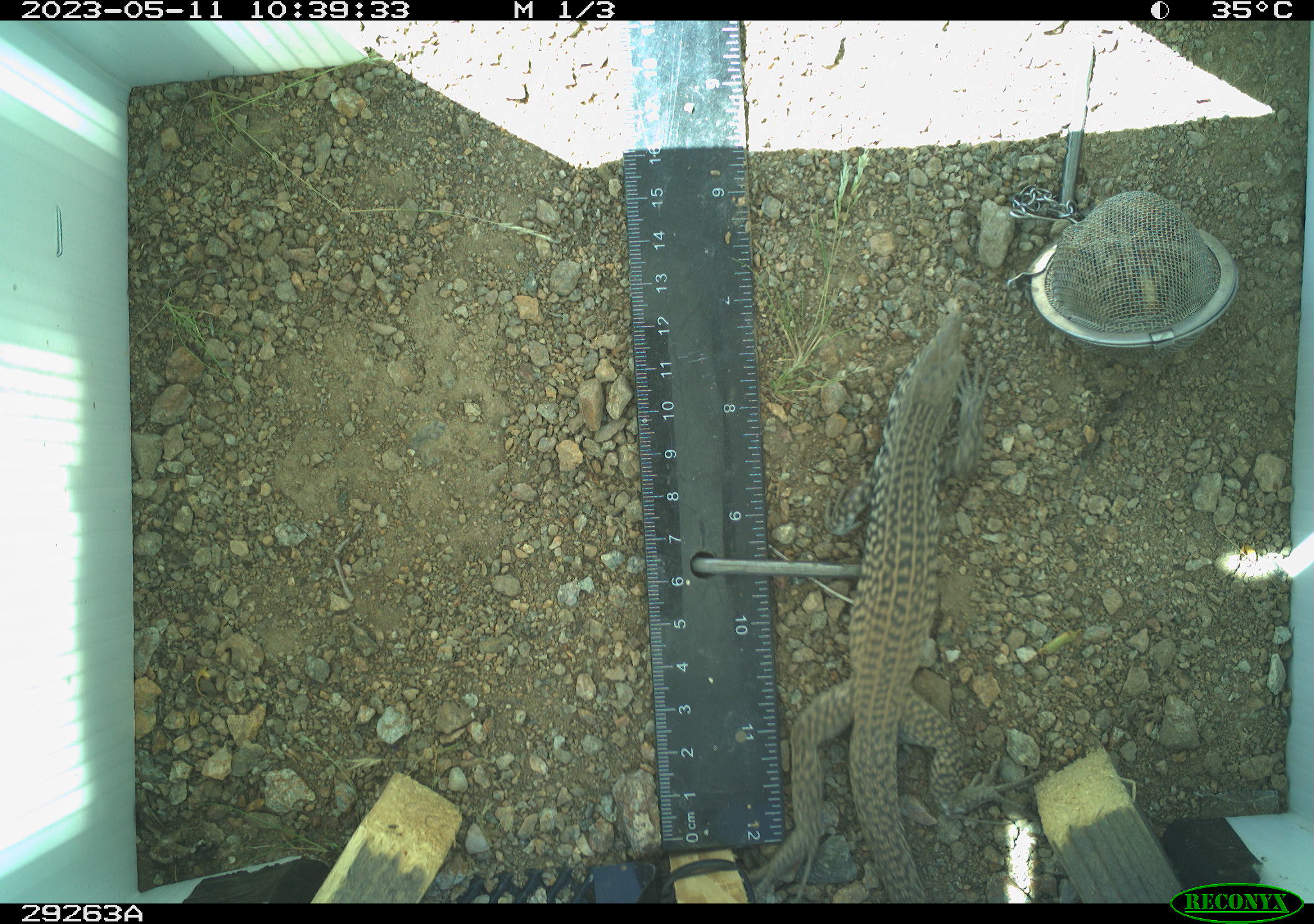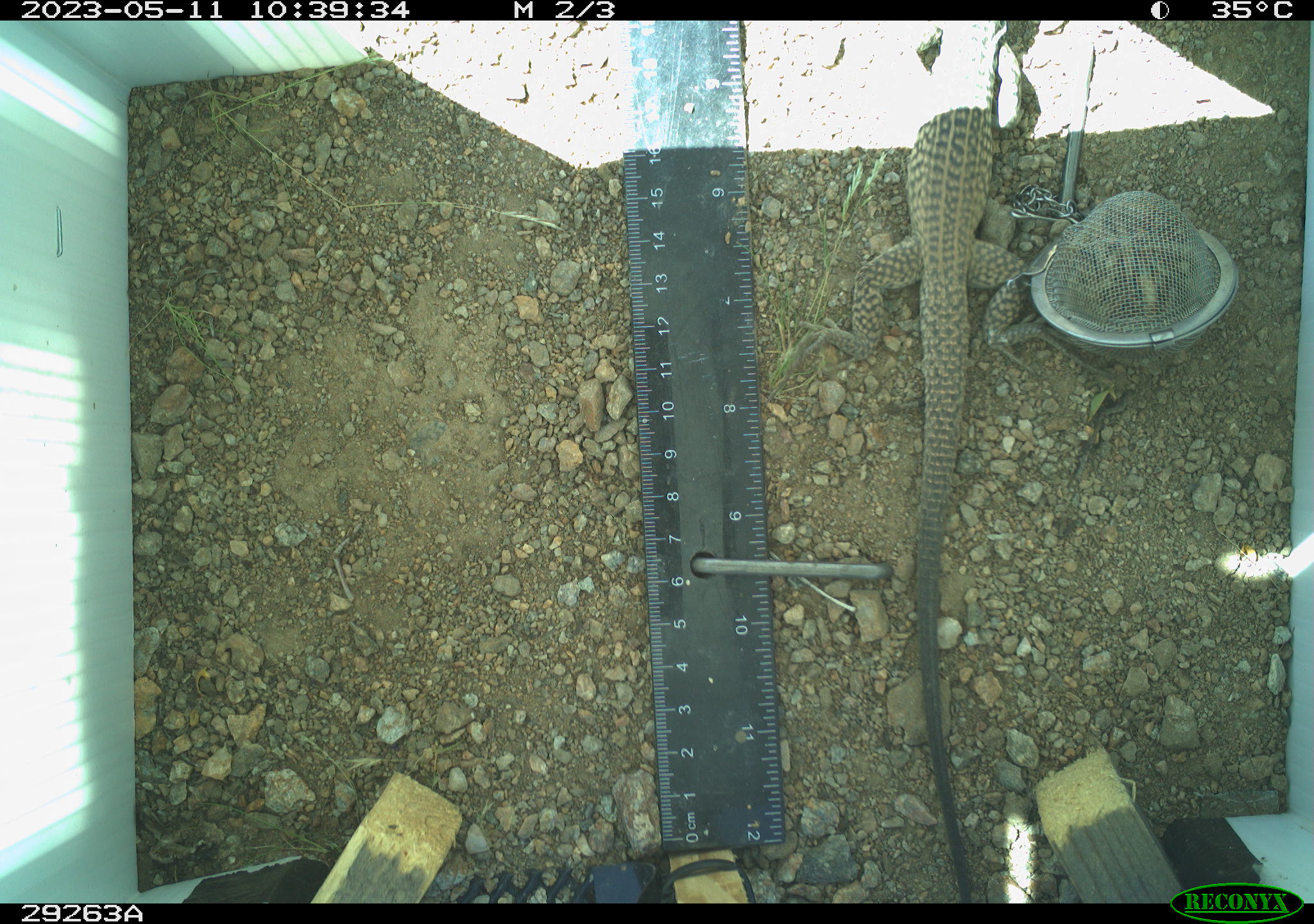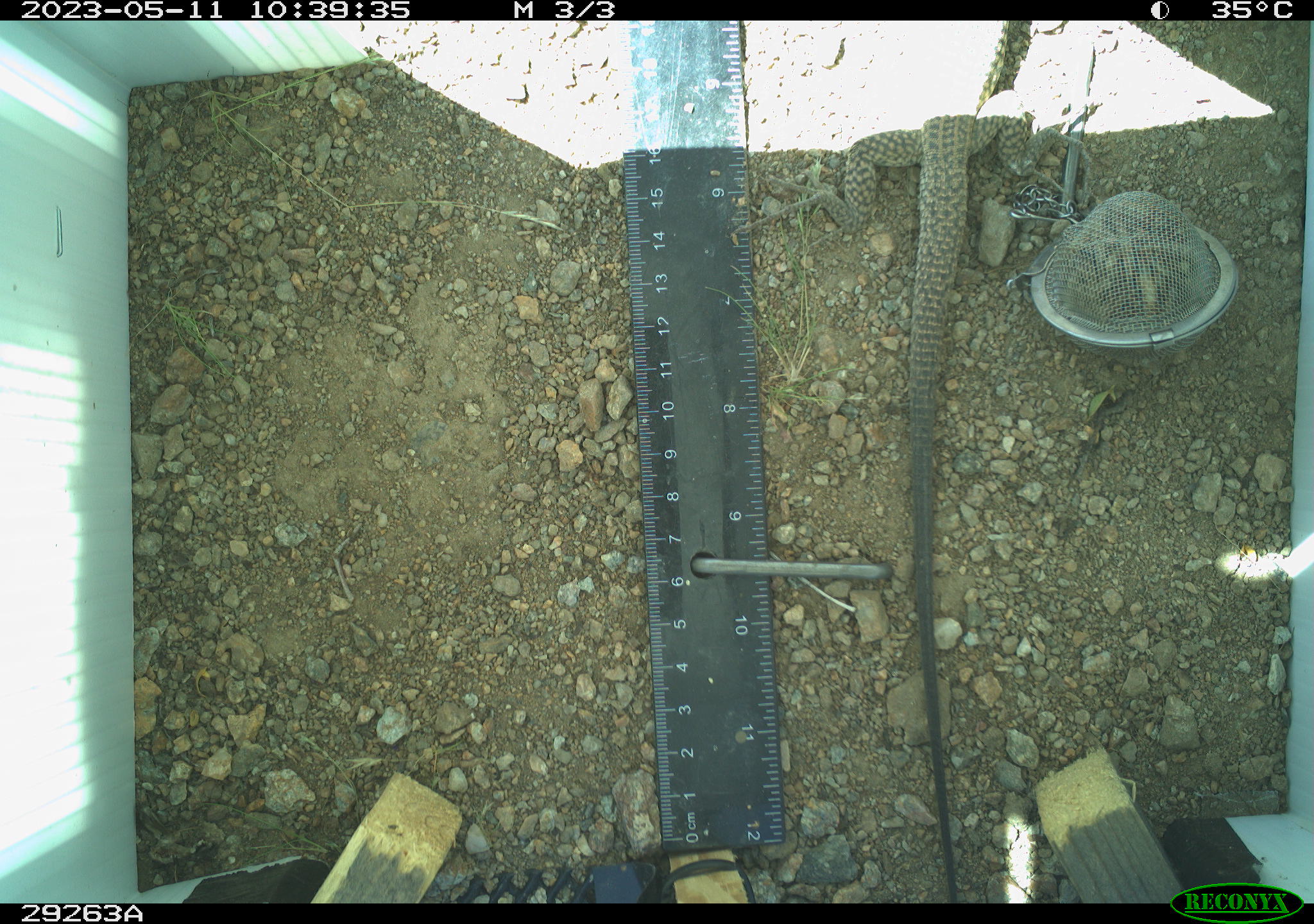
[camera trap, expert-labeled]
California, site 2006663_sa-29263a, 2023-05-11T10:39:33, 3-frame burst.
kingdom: Animalia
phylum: Chordata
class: Reptilia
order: Squamata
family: Teiidae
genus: Aspidoscelis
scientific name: Aspidoscelis tigris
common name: western whiptail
Western whiptail (Aspidoscelis tigris).